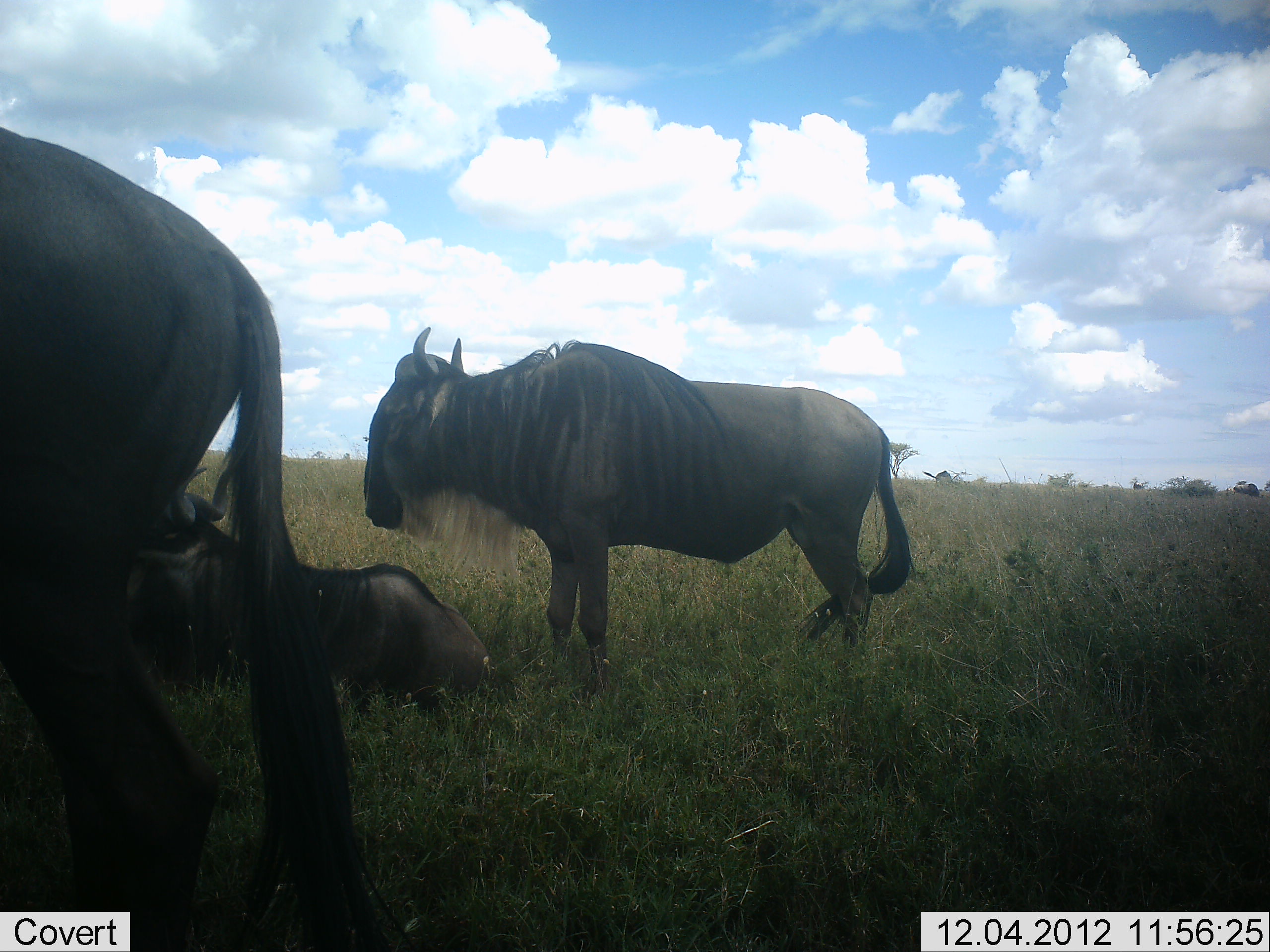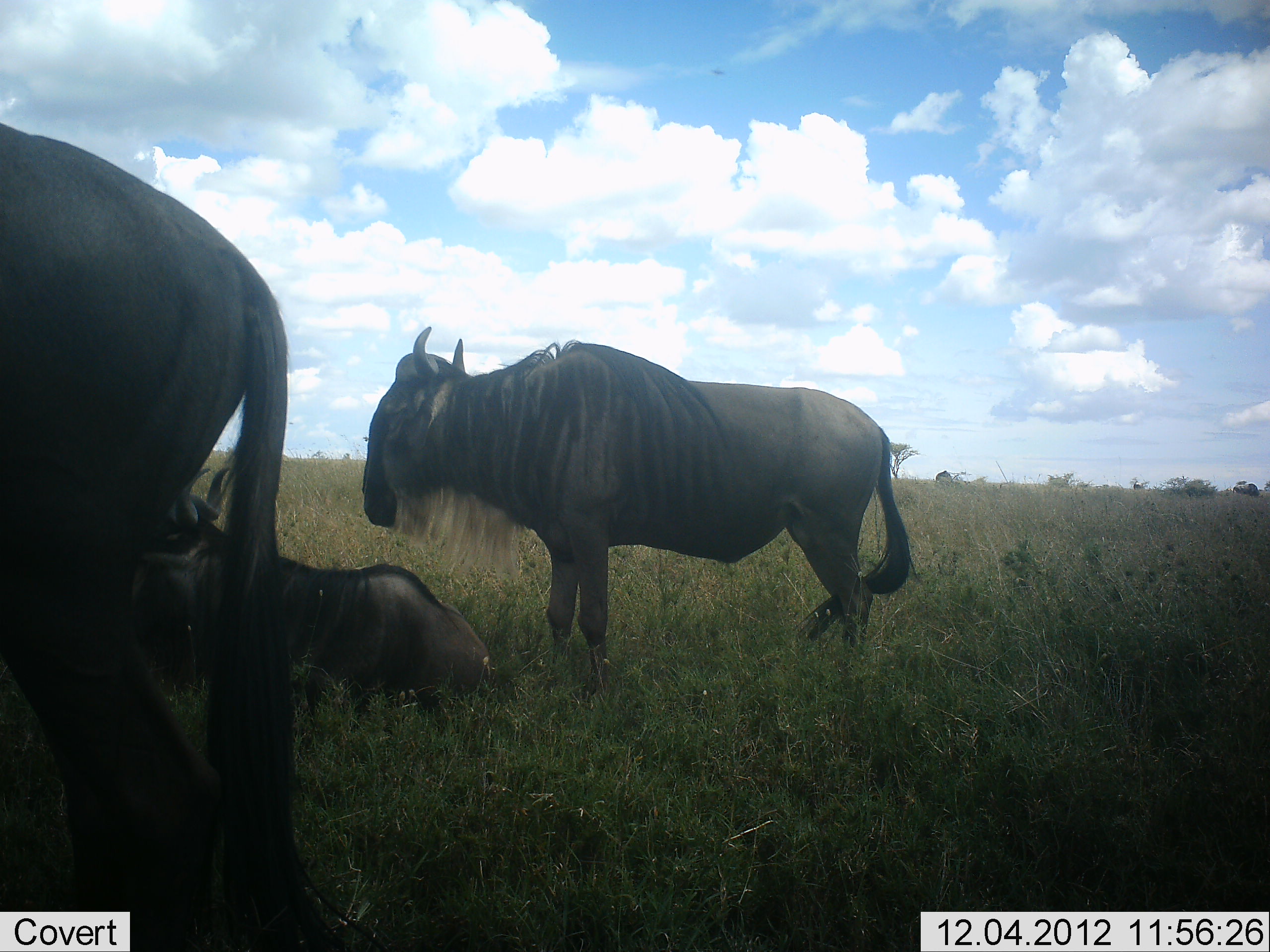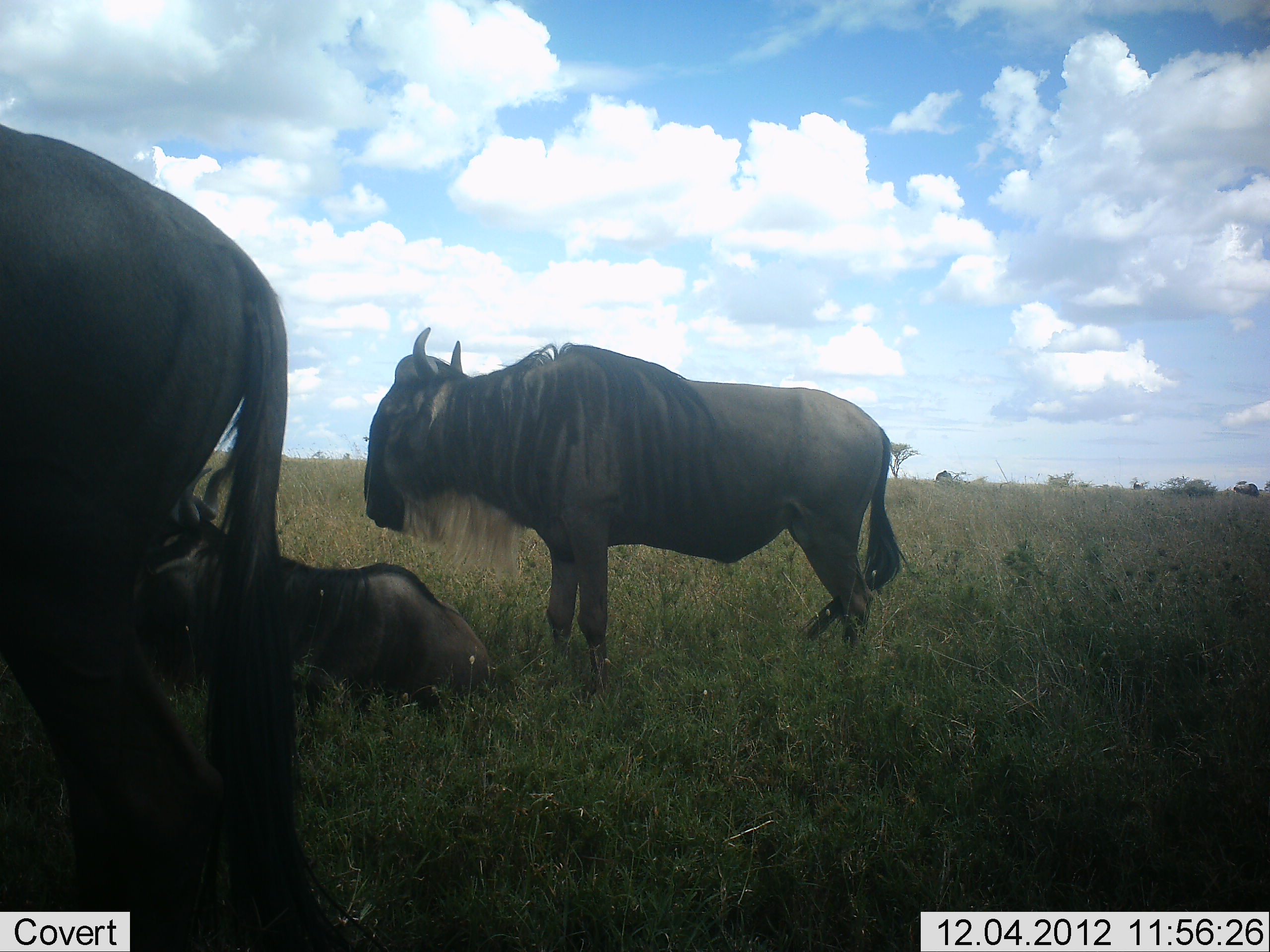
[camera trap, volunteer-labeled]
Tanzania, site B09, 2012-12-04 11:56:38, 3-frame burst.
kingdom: Animalia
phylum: Chordata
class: Mammalia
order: Artiodactyla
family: Bovidae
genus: Connochaetes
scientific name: Connochaetes taurinus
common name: blue wildebeest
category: wildebeest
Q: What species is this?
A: Wildebeest (blue wildebeest) (Connochaetes taurinus).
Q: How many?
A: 3.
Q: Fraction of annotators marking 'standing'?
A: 80%.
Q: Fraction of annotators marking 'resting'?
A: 100%.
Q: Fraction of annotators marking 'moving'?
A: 0%.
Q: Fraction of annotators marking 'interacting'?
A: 0%.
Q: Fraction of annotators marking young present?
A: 0%.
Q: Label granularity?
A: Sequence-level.